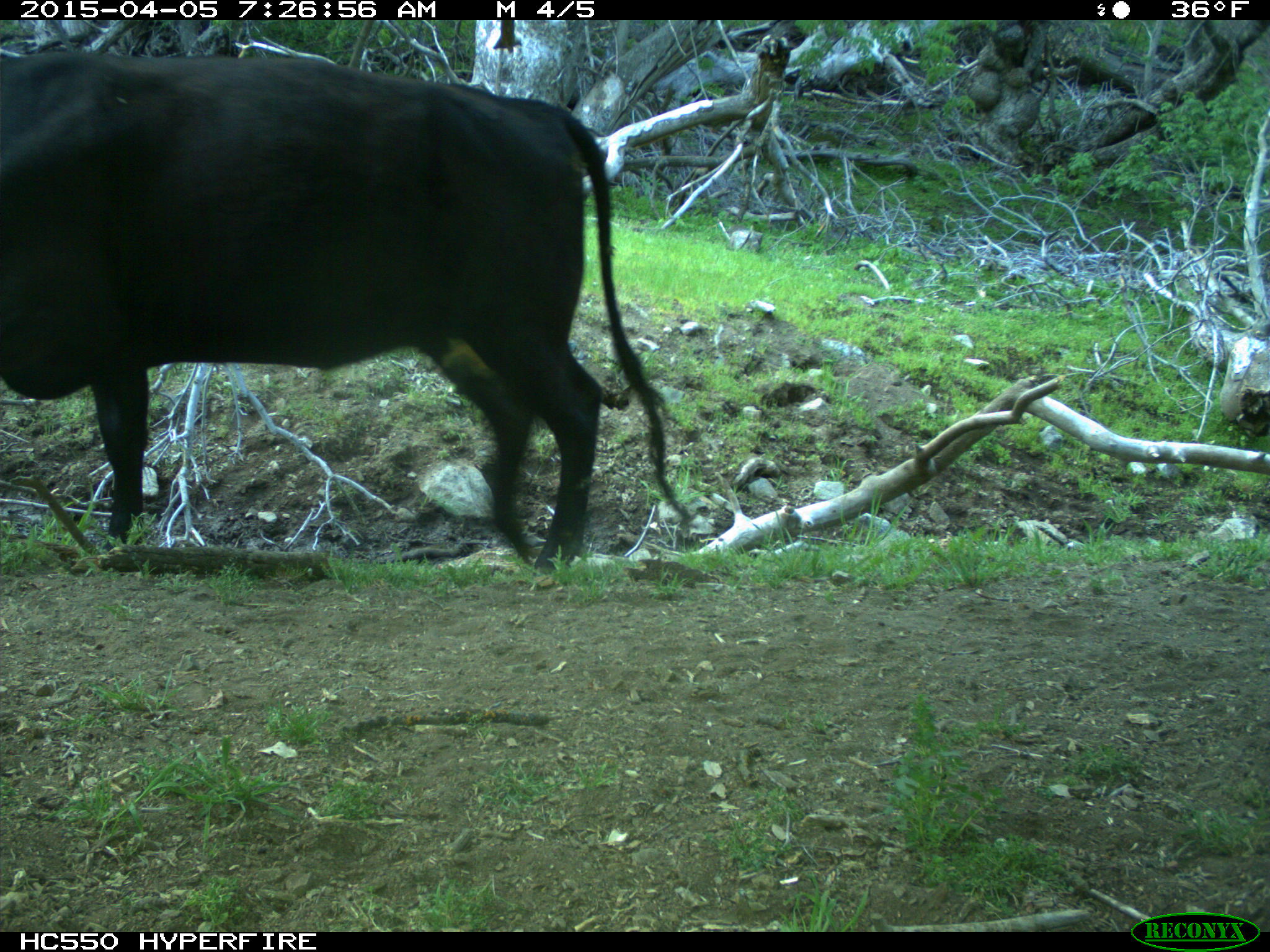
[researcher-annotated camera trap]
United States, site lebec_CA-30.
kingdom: Animalia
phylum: Chordata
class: Mammalia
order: Artiodactyla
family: Bovidae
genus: Bos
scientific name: Bos taurus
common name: domestic cow